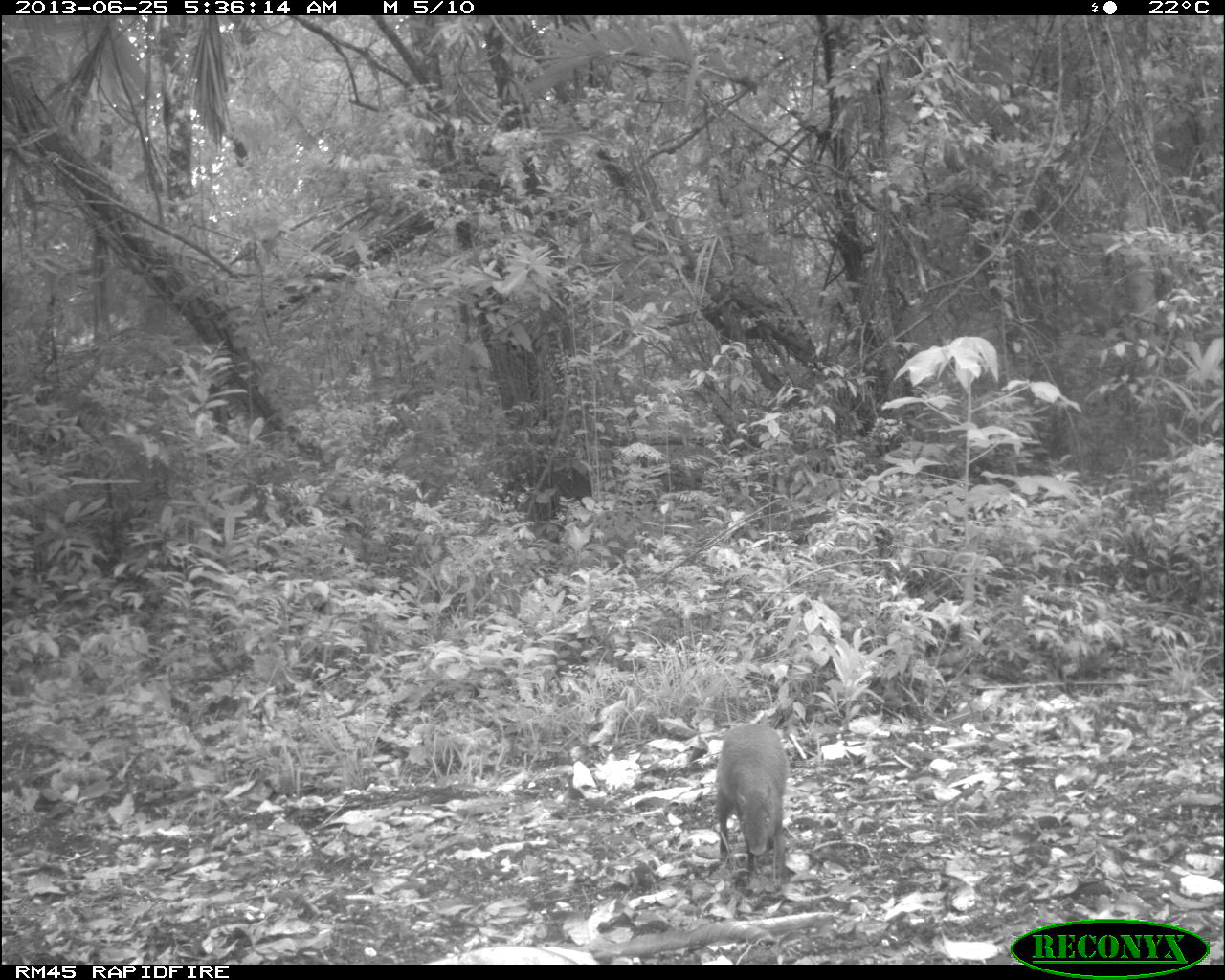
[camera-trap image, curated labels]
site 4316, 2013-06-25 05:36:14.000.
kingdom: Animalia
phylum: Chordata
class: Mammalia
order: Rodentia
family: Dasyproctidae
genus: Dasyprocta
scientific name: Dasyprocta punctata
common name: central american agouti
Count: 1.